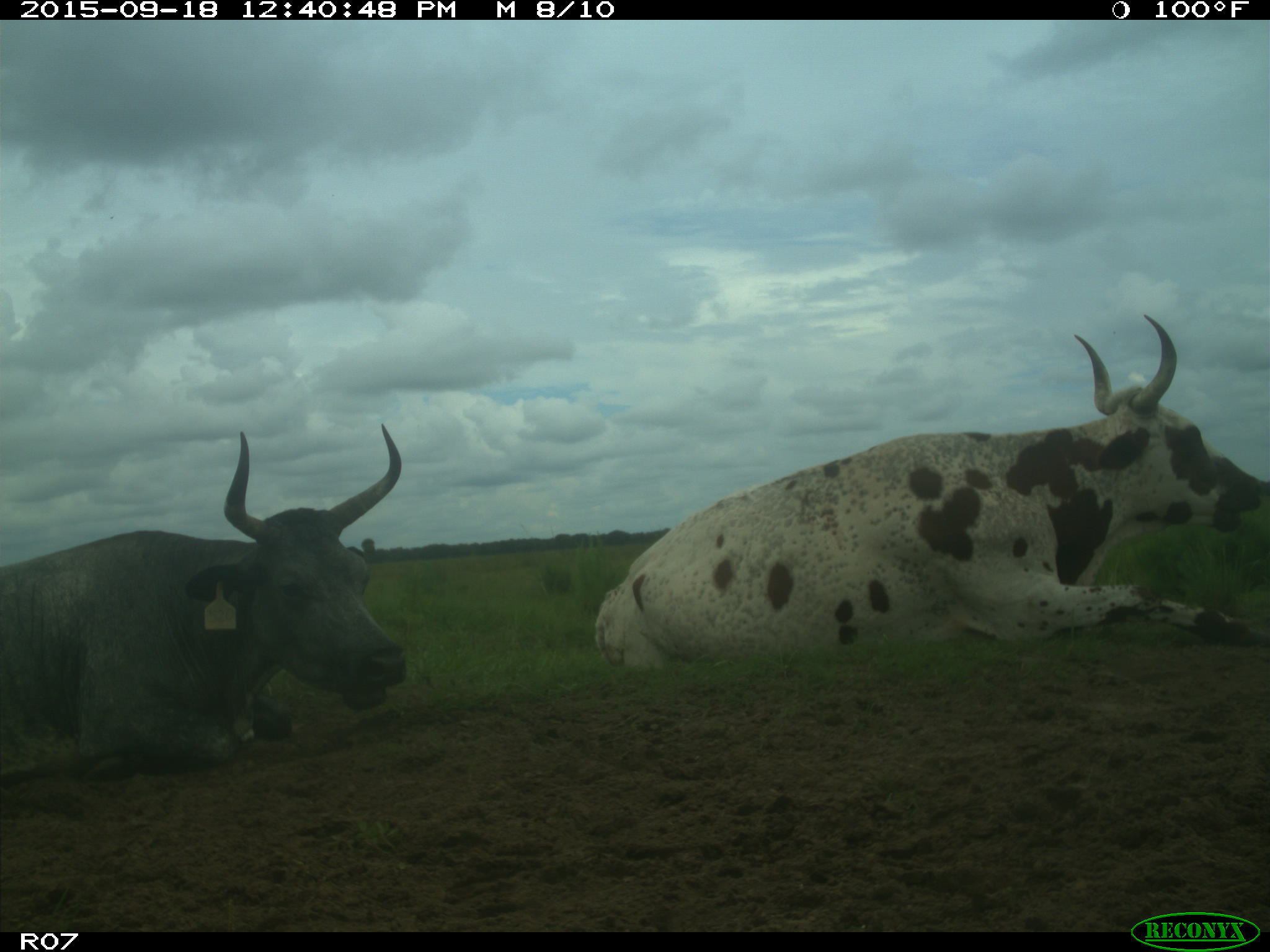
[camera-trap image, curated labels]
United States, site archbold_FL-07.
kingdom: Animalia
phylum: Chordata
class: Mammalia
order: Artiodactyla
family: Bovidae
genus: Bos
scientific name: Bos taurus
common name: domestic cow